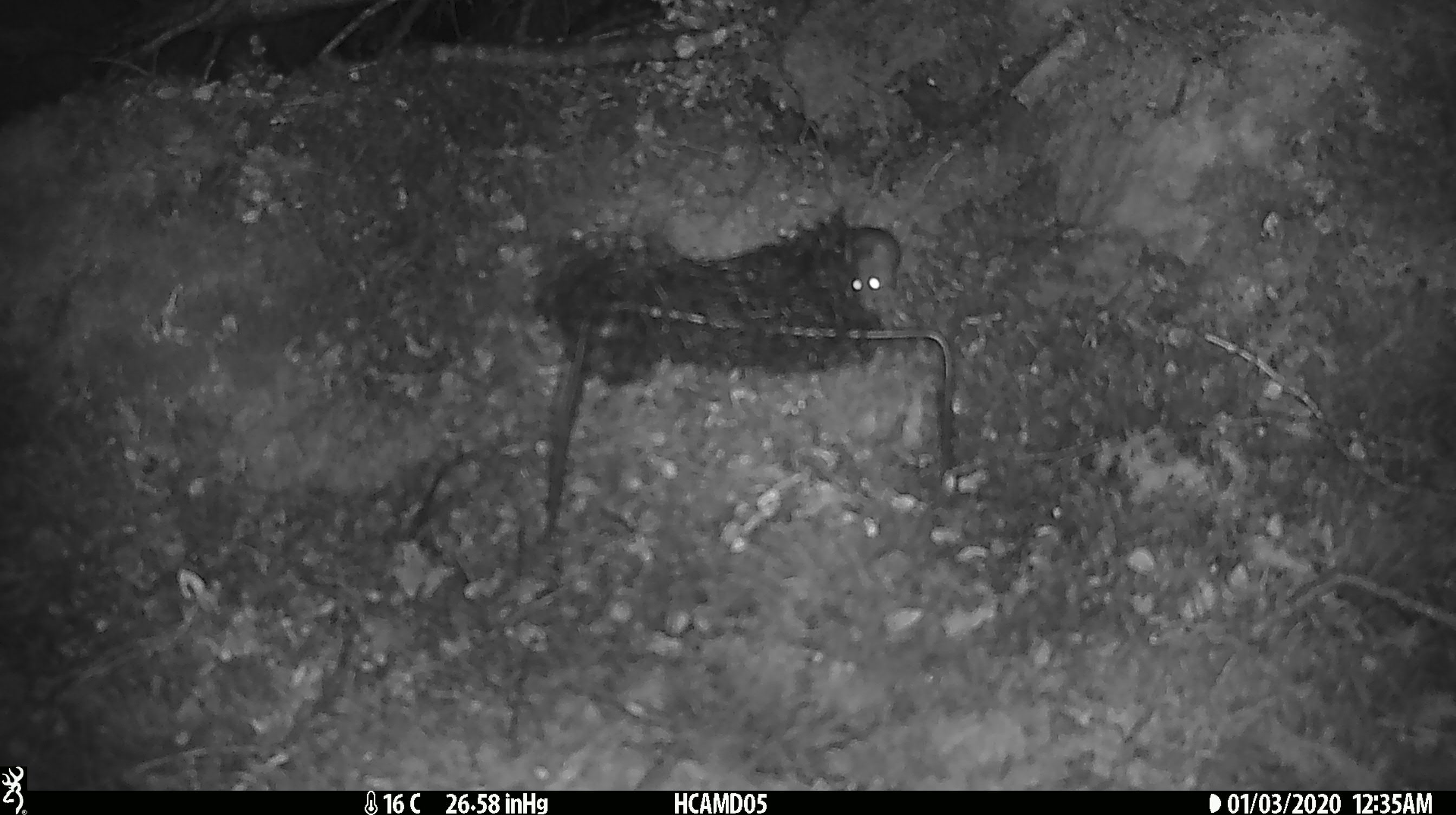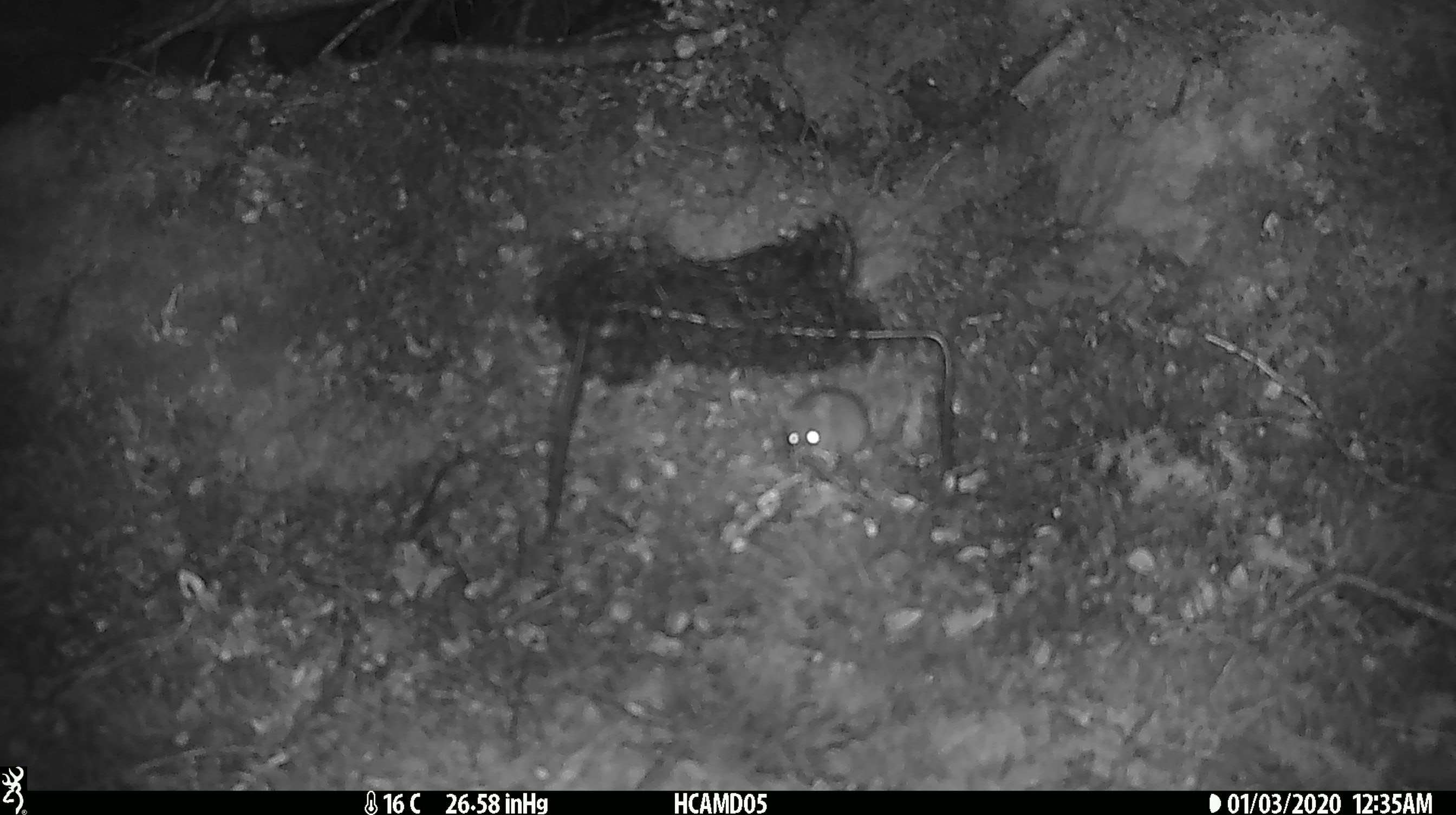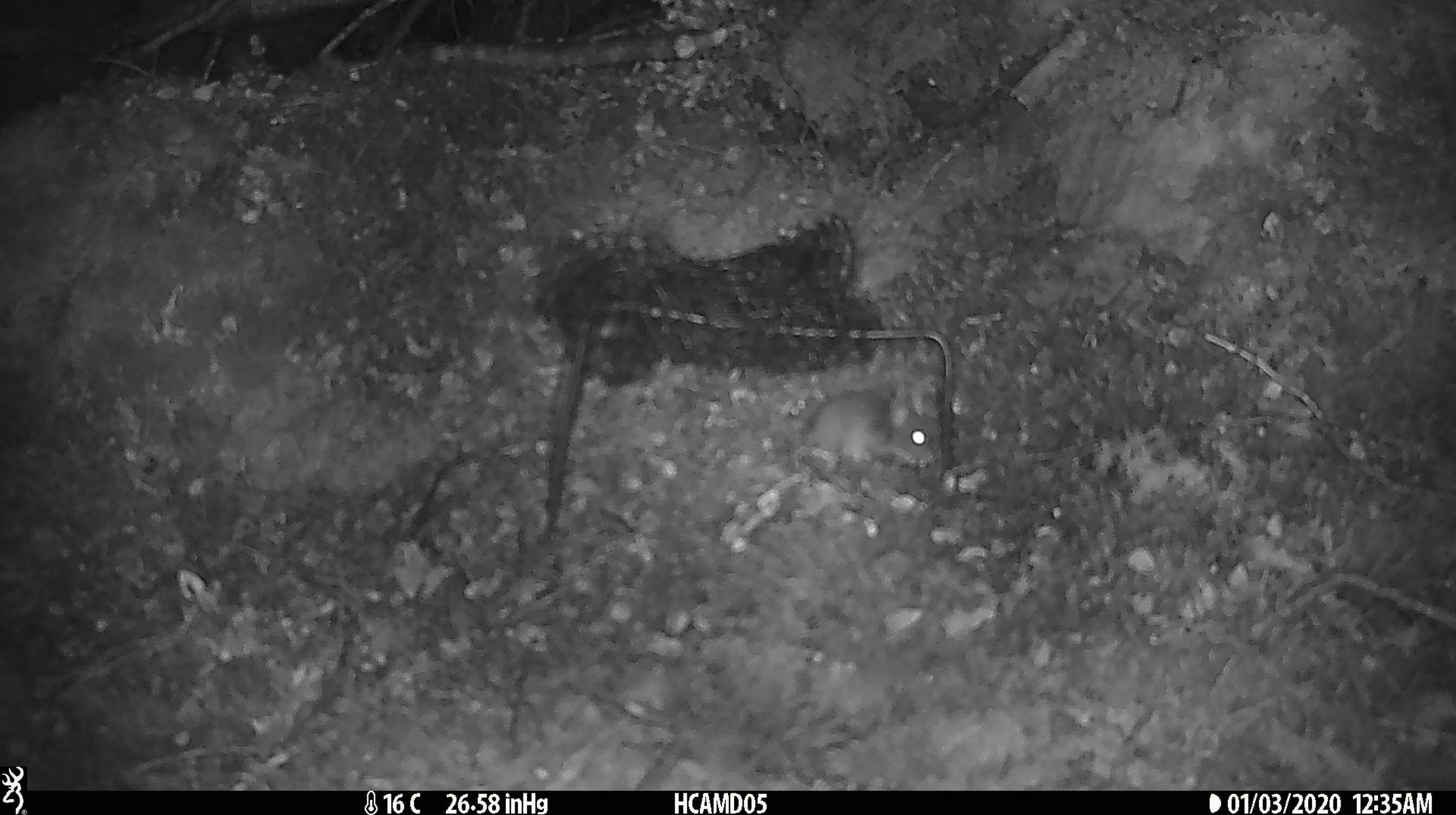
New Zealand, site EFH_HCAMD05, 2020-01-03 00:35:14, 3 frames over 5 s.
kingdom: Animalia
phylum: Chordata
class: Mammalia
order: Rodentia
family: Muridae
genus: Mus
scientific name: Mus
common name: mouse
Mouse (Mus).